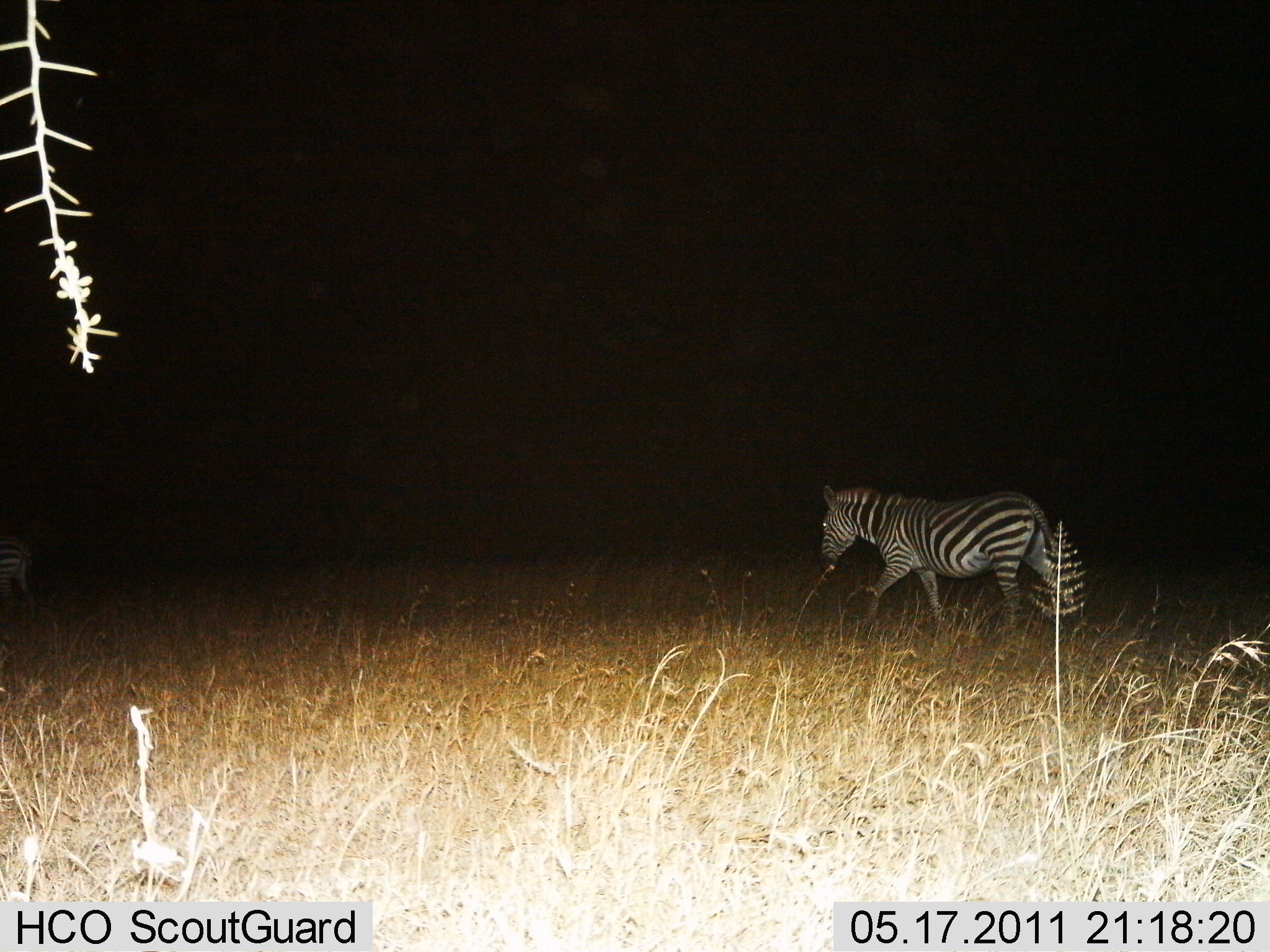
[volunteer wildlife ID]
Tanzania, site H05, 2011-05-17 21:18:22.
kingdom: Animalia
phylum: Chordata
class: Mammalia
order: Perissodactyla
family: Equidae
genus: Equus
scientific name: Equus quagga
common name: plains zebra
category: zebra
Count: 1.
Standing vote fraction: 0%.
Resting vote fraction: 0%.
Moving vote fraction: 100%.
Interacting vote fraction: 0%.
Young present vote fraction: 0%.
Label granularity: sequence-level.